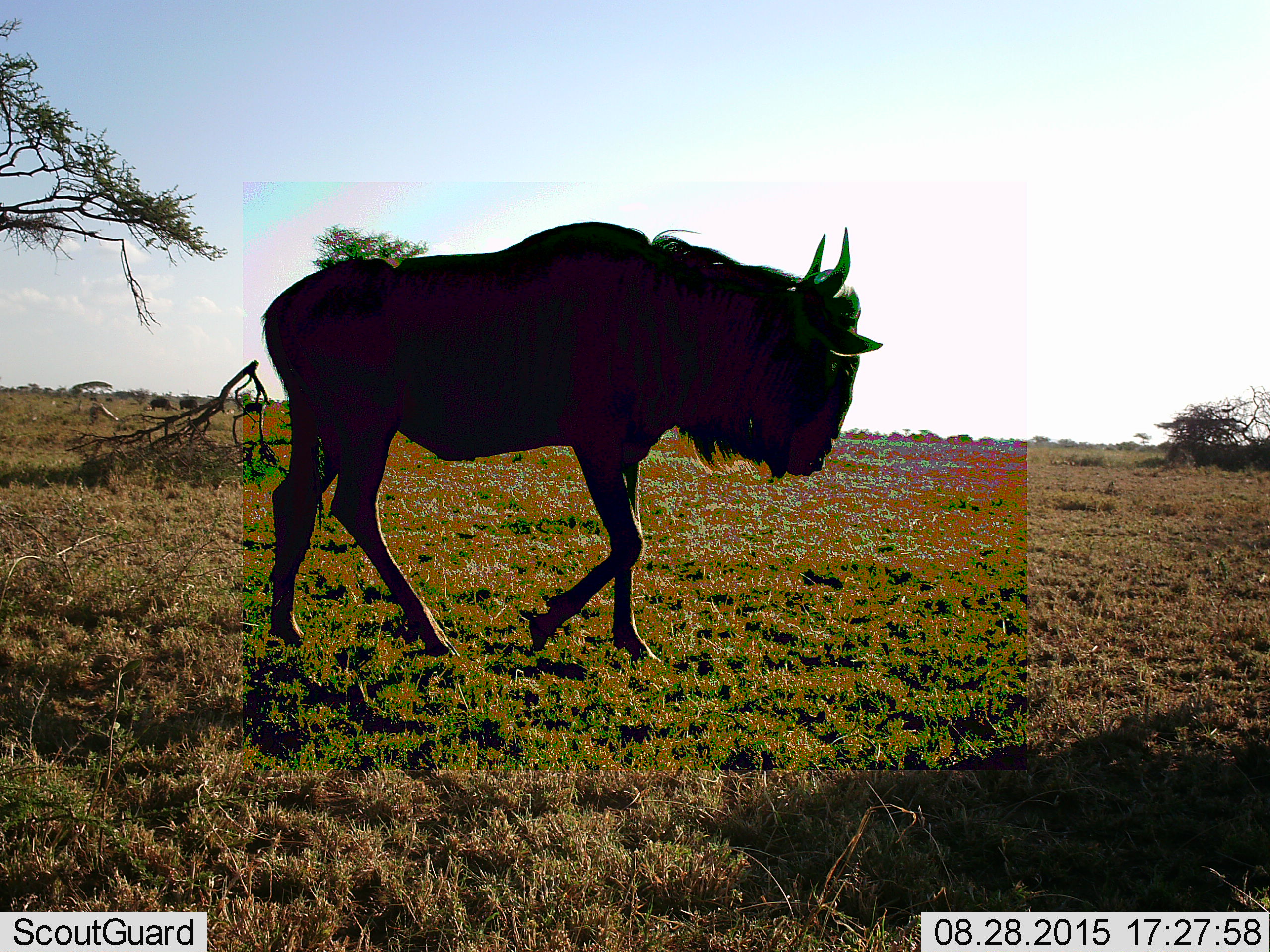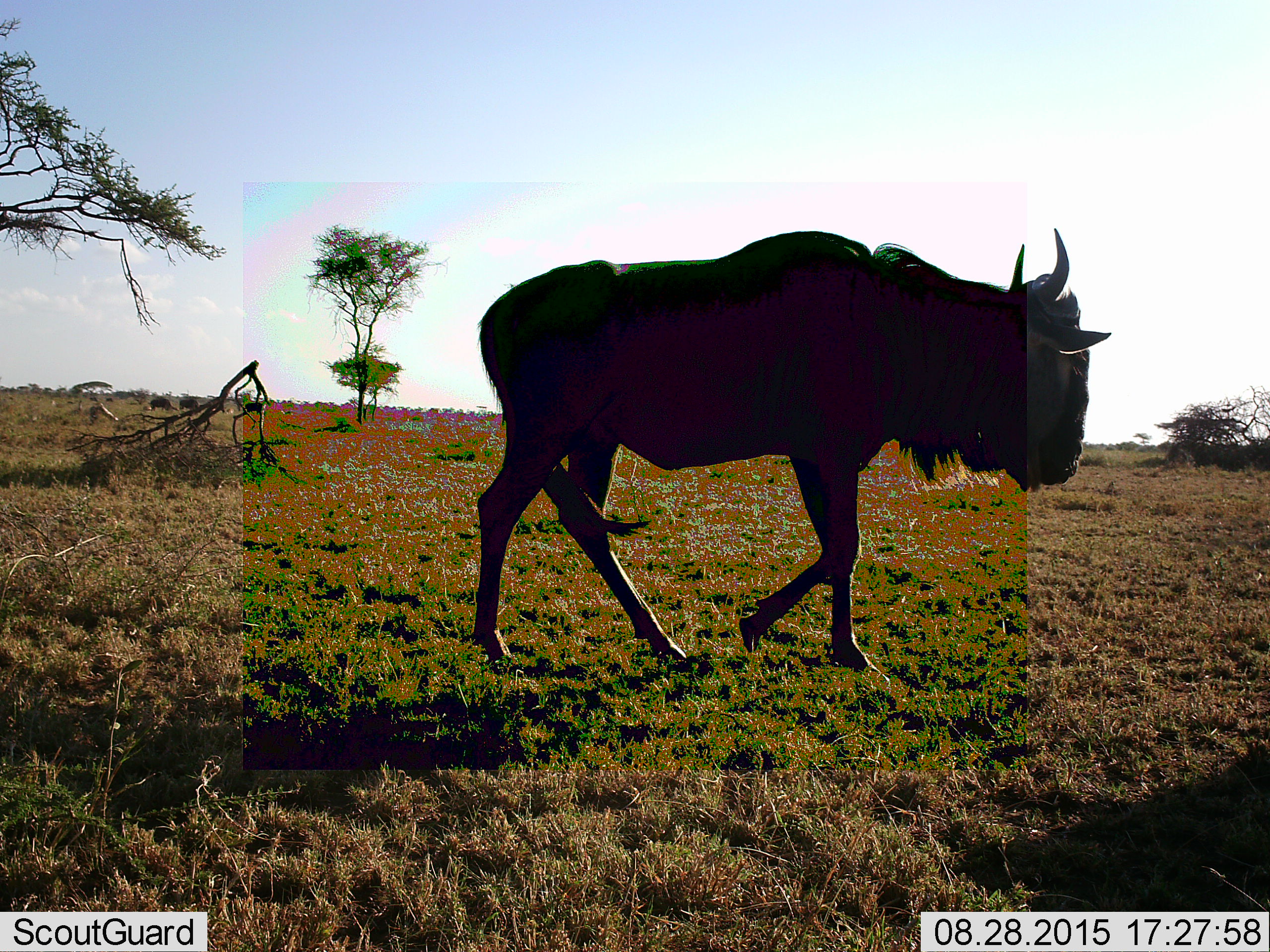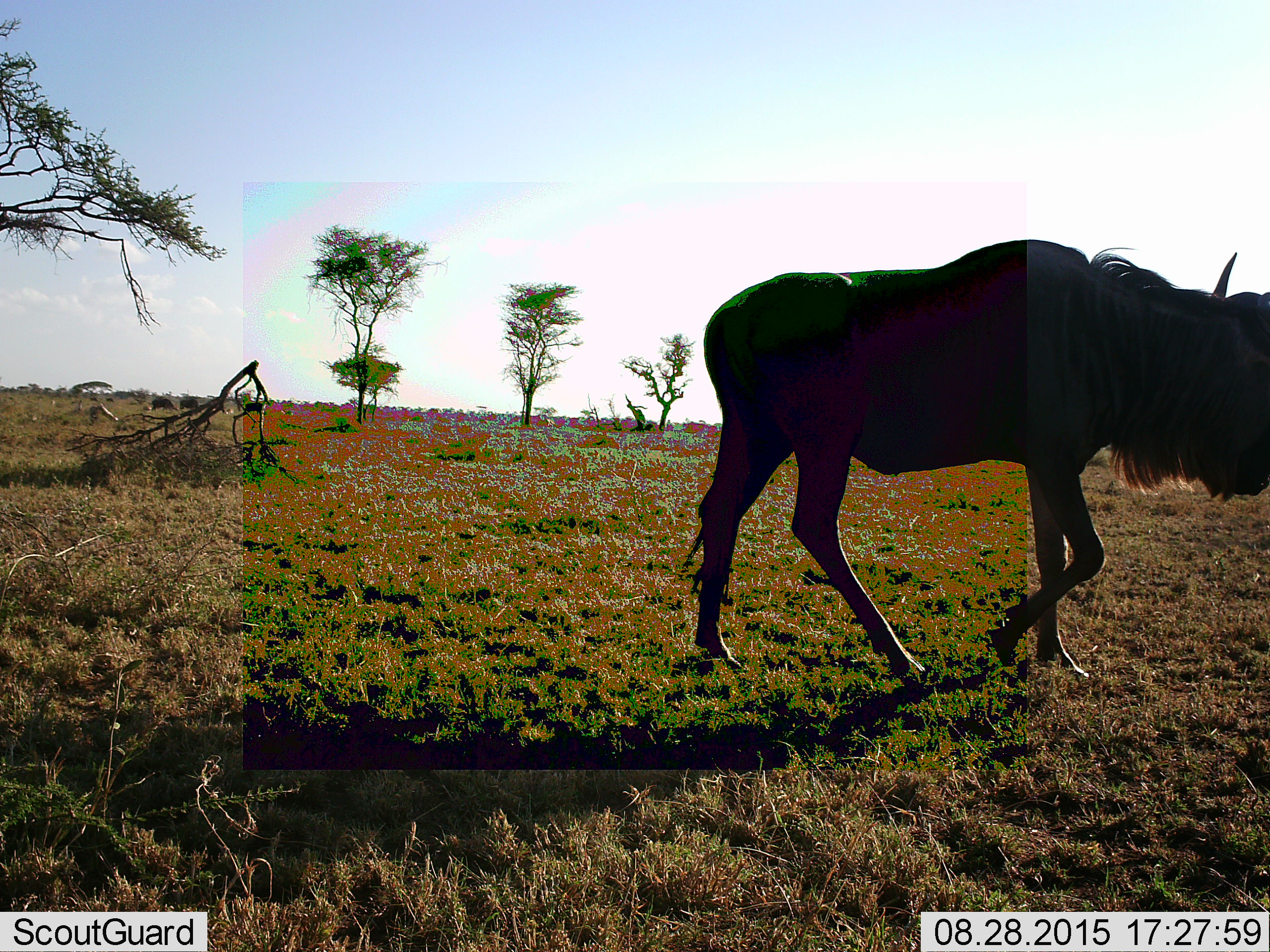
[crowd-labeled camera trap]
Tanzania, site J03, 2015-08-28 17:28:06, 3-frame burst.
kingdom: Animalia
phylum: Chordata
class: Mammalia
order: Artiodactyla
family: Bovidae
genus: Connochaetes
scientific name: Connochaetes taurinus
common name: blue wildebeest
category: wildebeest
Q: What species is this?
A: Wildebeest (blue wildebeest) (Connochaetes taurinus).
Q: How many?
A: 1.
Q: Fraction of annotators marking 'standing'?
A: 0%.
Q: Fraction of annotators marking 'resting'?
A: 0%.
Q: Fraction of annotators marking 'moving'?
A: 100%.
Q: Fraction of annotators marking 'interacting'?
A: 0%.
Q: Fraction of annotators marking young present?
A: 0%.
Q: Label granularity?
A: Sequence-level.